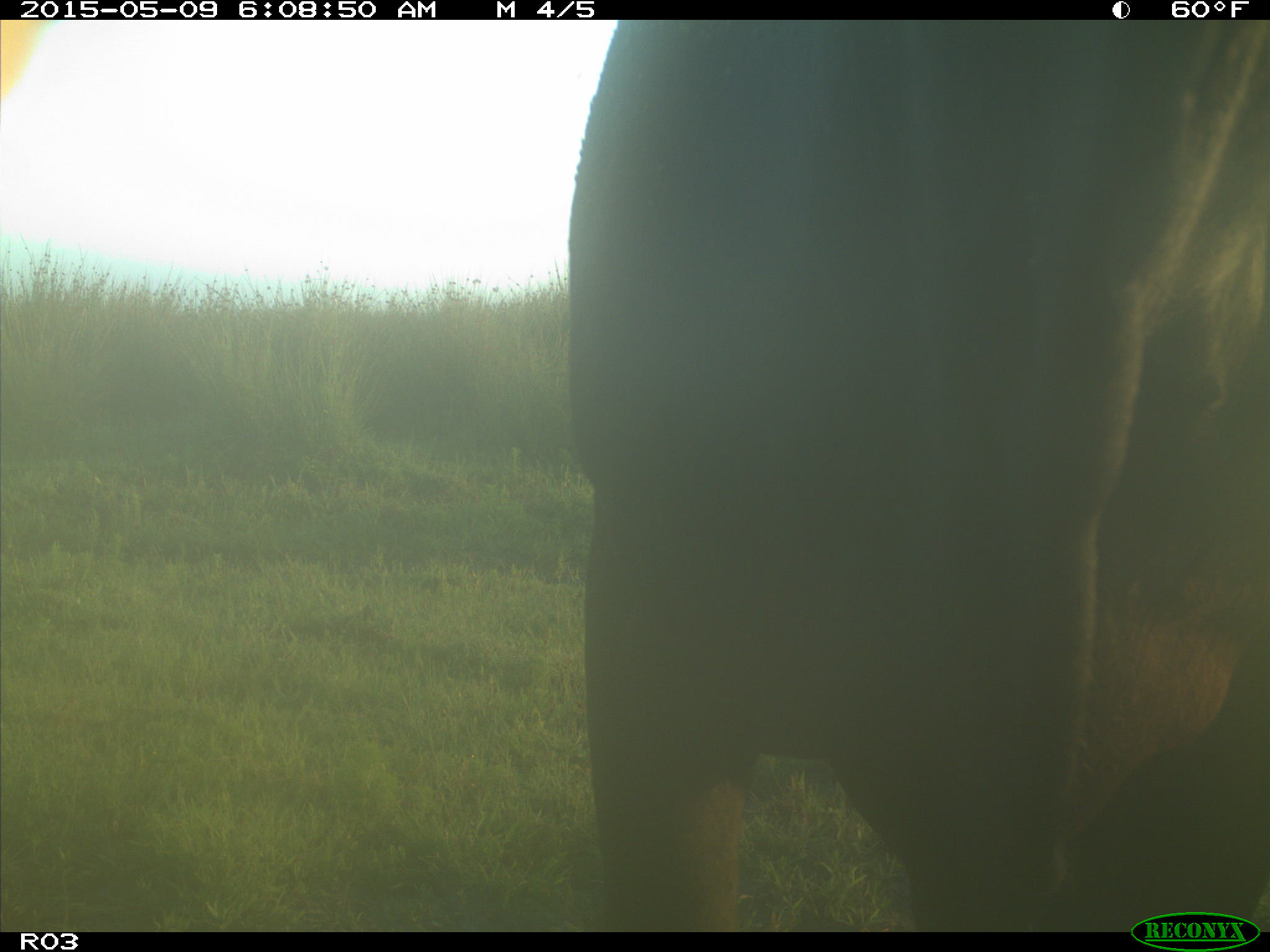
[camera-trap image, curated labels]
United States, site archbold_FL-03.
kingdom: Animalia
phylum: Chordata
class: Mammalia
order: Artiodactyla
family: Bovidae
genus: Bos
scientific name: Bos taurus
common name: domestic cow